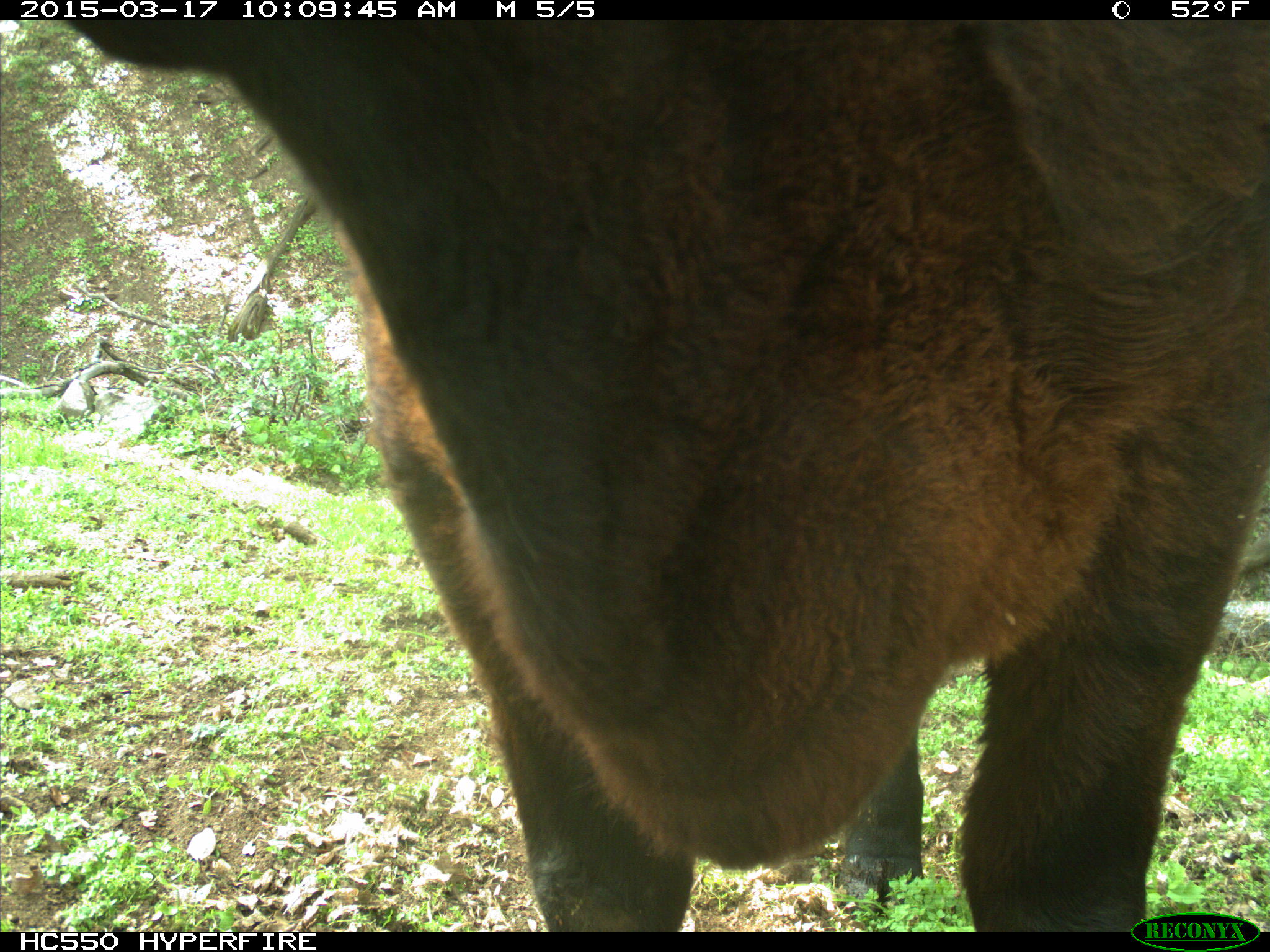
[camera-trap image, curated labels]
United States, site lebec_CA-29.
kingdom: Animalia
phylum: Chordata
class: Mammalia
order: Artiodactyla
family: Bovidae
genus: Bos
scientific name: Bos taurus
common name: domestic cow